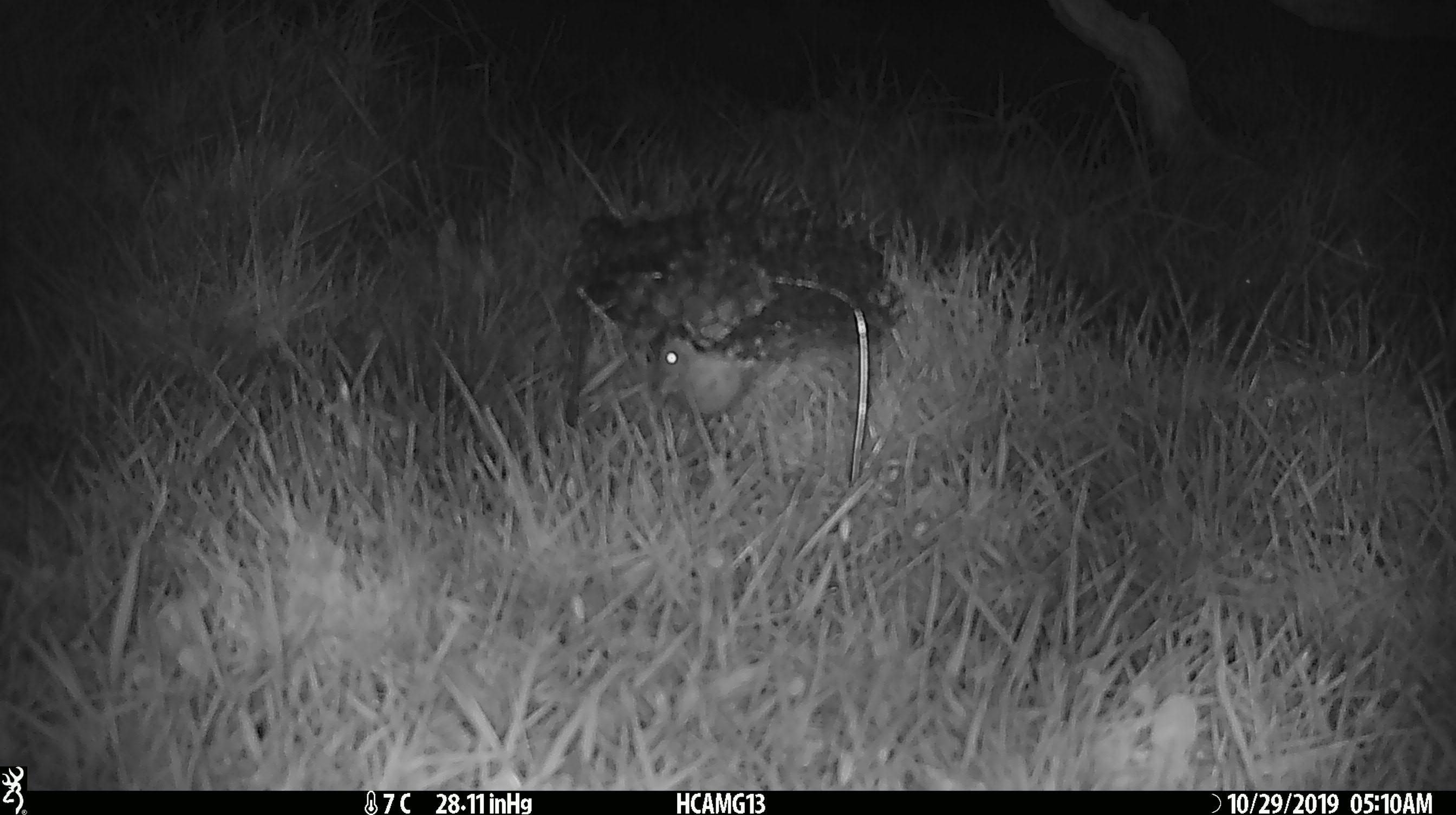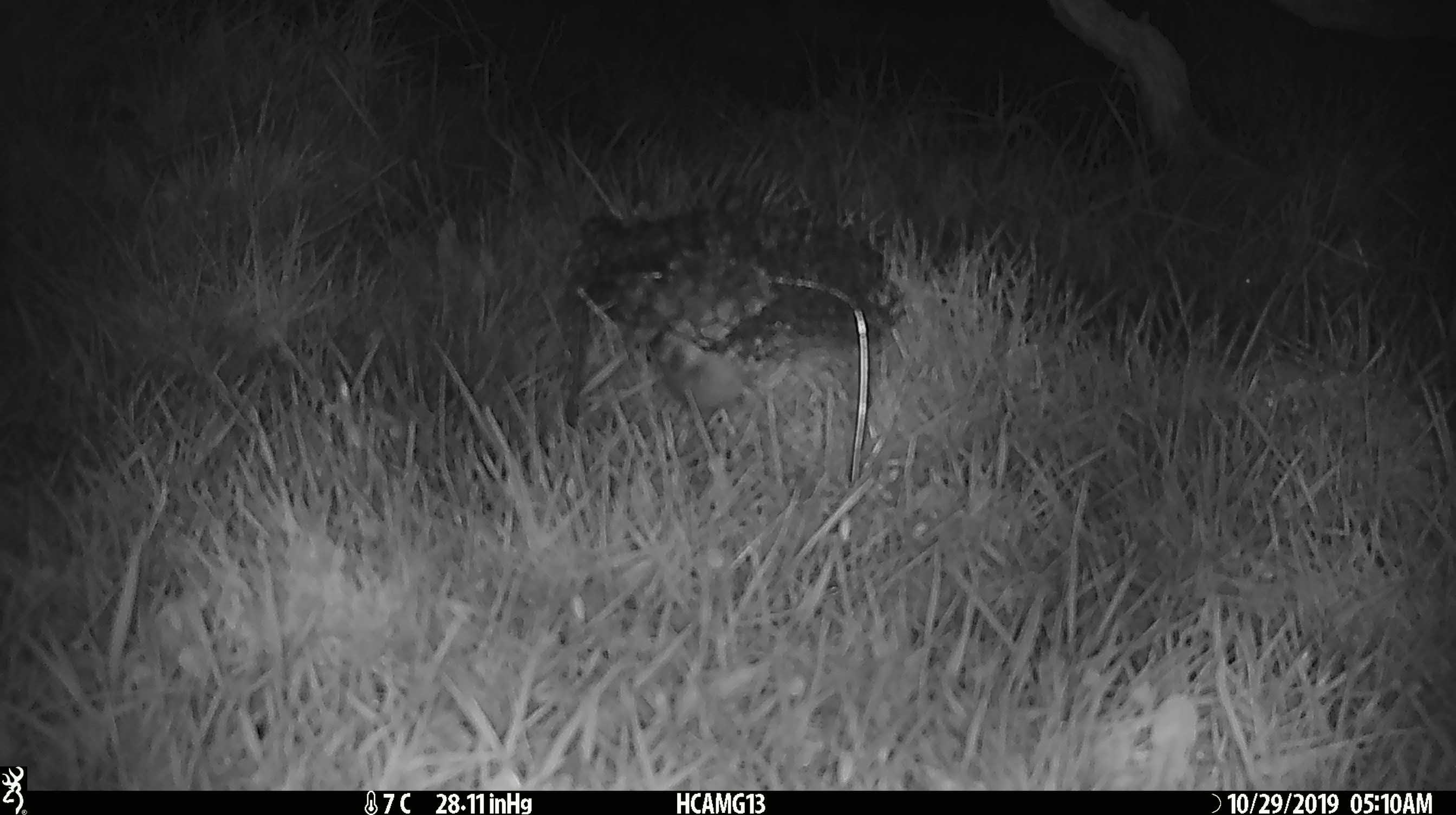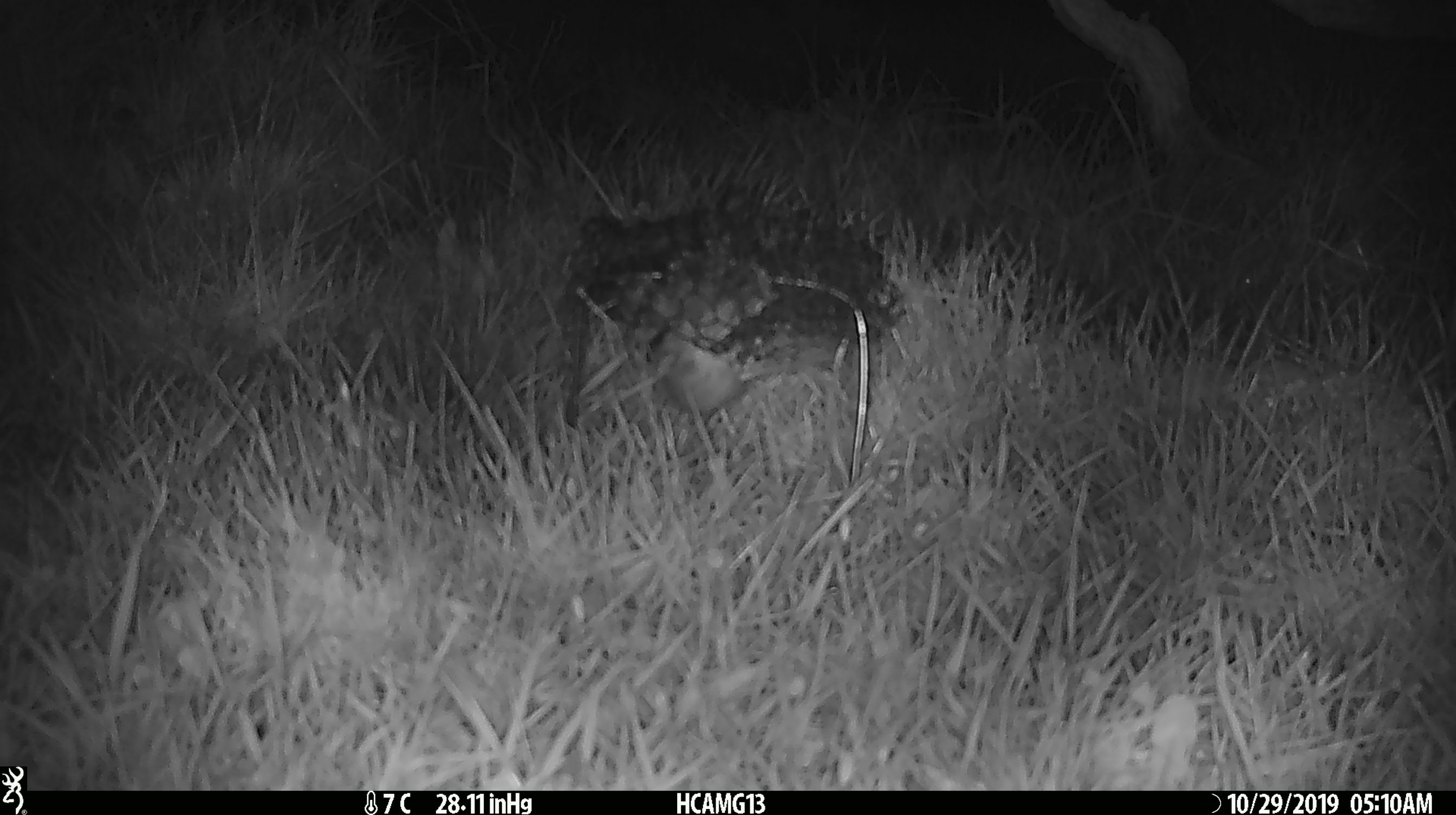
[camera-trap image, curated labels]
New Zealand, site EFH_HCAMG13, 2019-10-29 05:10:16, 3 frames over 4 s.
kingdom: Animalia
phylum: Chordata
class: Mammalia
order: Rodentia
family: Muridae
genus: Mus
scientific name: Mus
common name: mouse